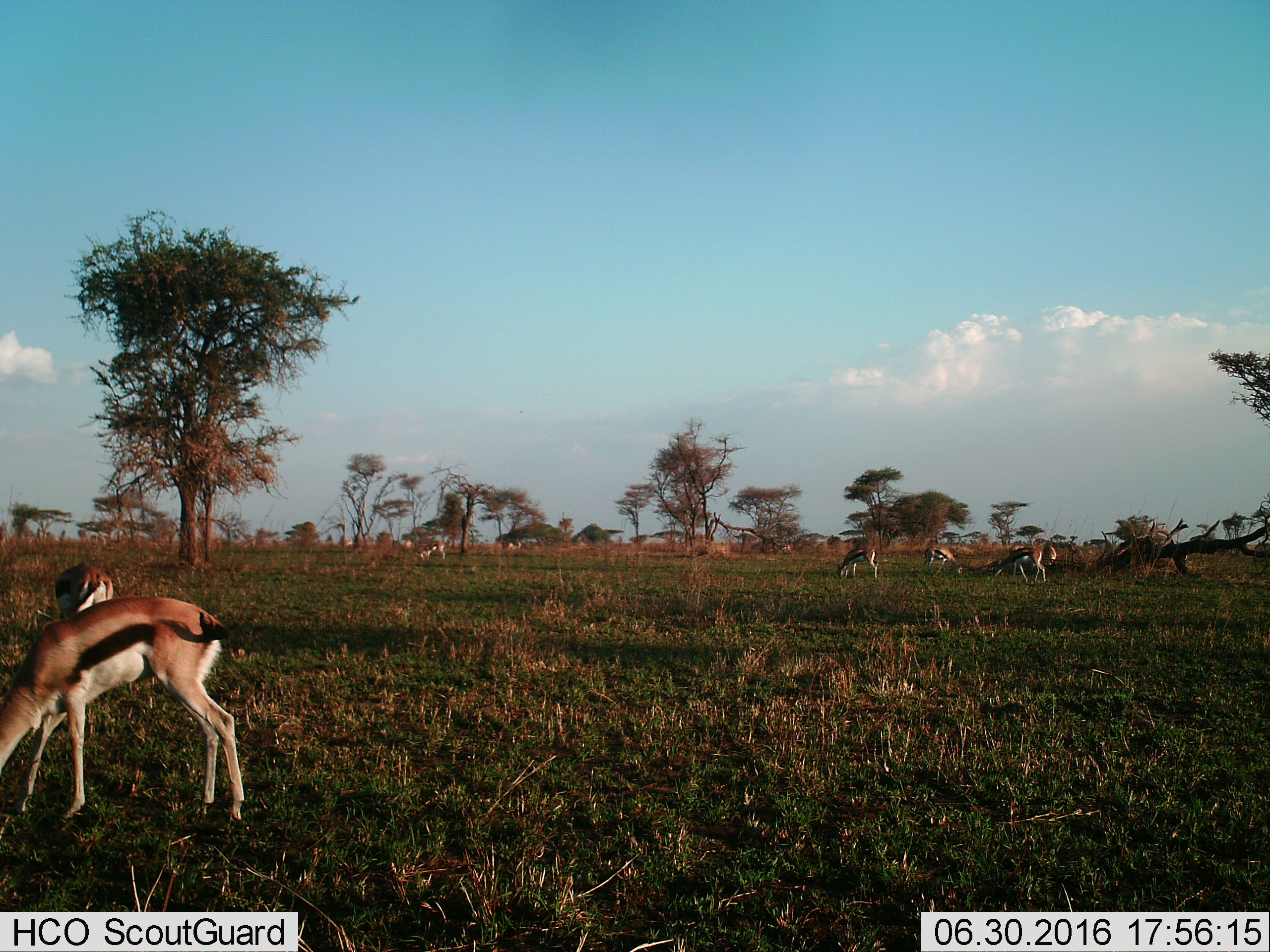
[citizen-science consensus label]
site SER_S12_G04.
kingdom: Animalia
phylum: Chordata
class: Mammalia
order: Artiodactyla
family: Bovidae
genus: Eudorcas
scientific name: Eudorcas thomsonii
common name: thomson's gazelle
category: gazellethomsons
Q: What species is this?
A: Gazellethomsons (thomson's gazelle) (Eudorcas thomsonii).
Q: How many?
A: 8.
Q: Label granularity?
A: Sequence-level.